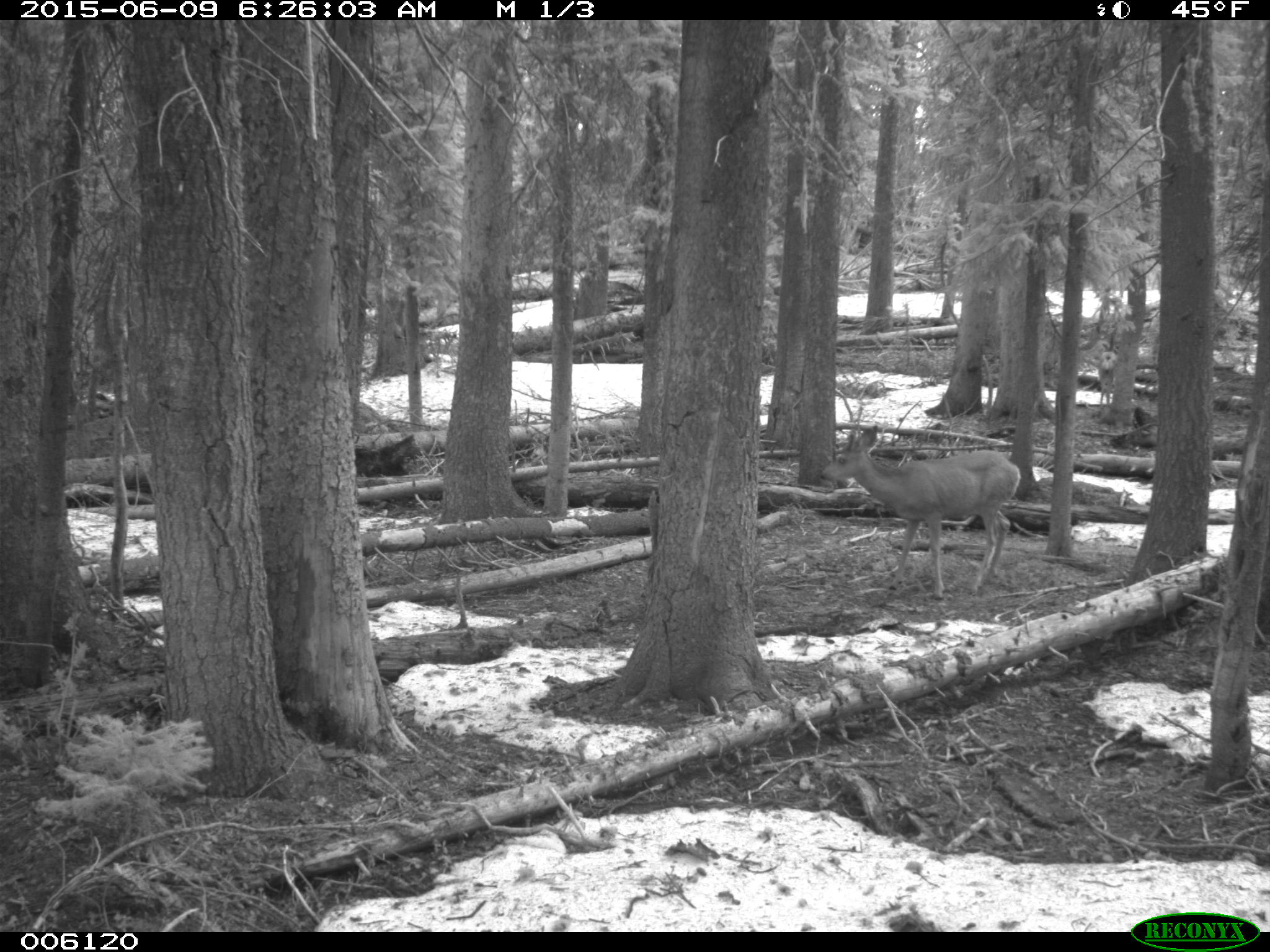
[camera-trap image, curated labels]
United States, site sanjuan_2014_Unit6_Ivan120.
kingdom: Animalia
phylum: Chordata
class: Mammalia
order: Artiodactyla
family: Cervidae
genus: Odocoileus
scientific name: Odocoileus hemionus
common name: mule deer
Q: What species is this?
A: Odocoileus hemionus (mule deer).